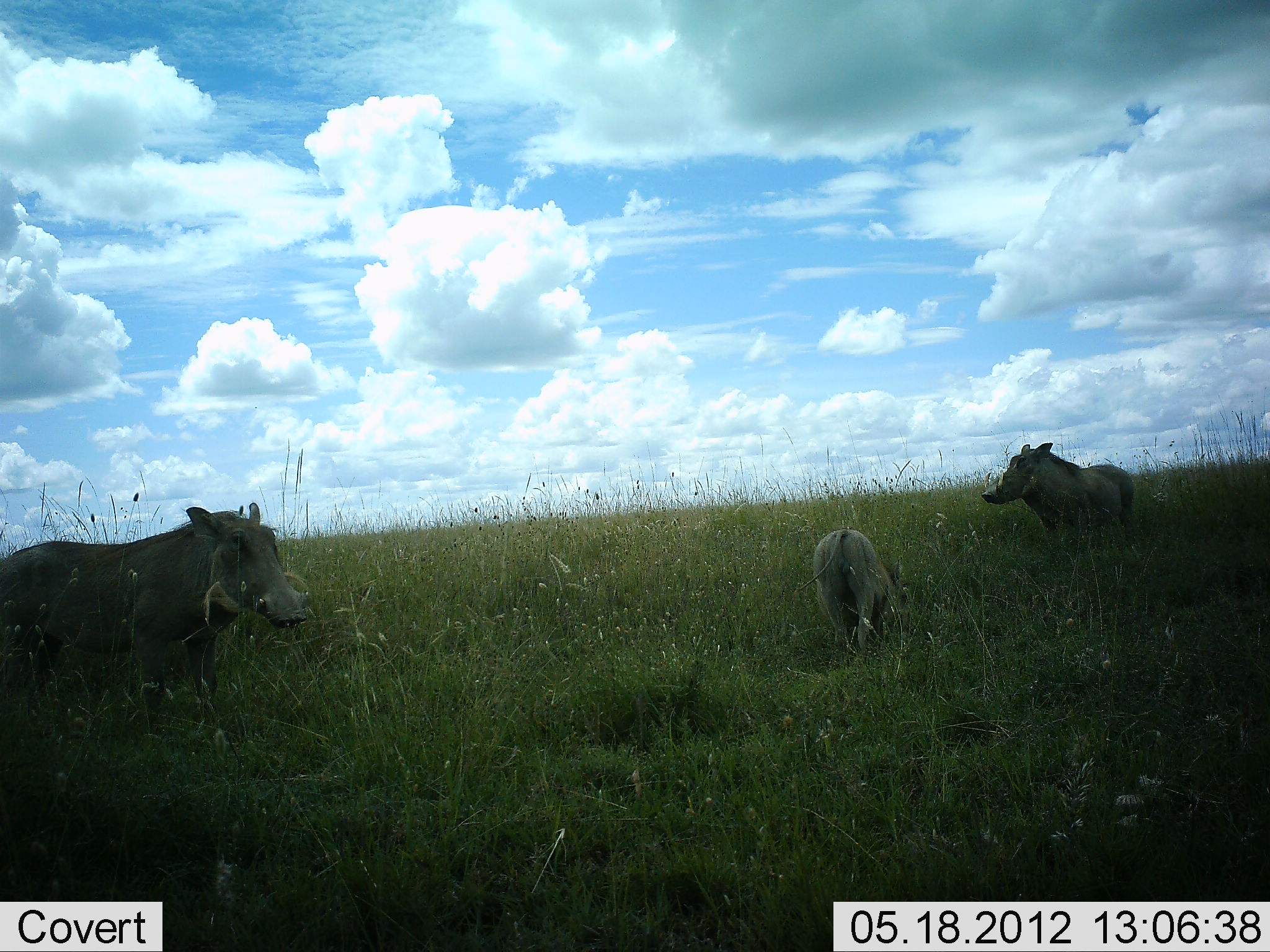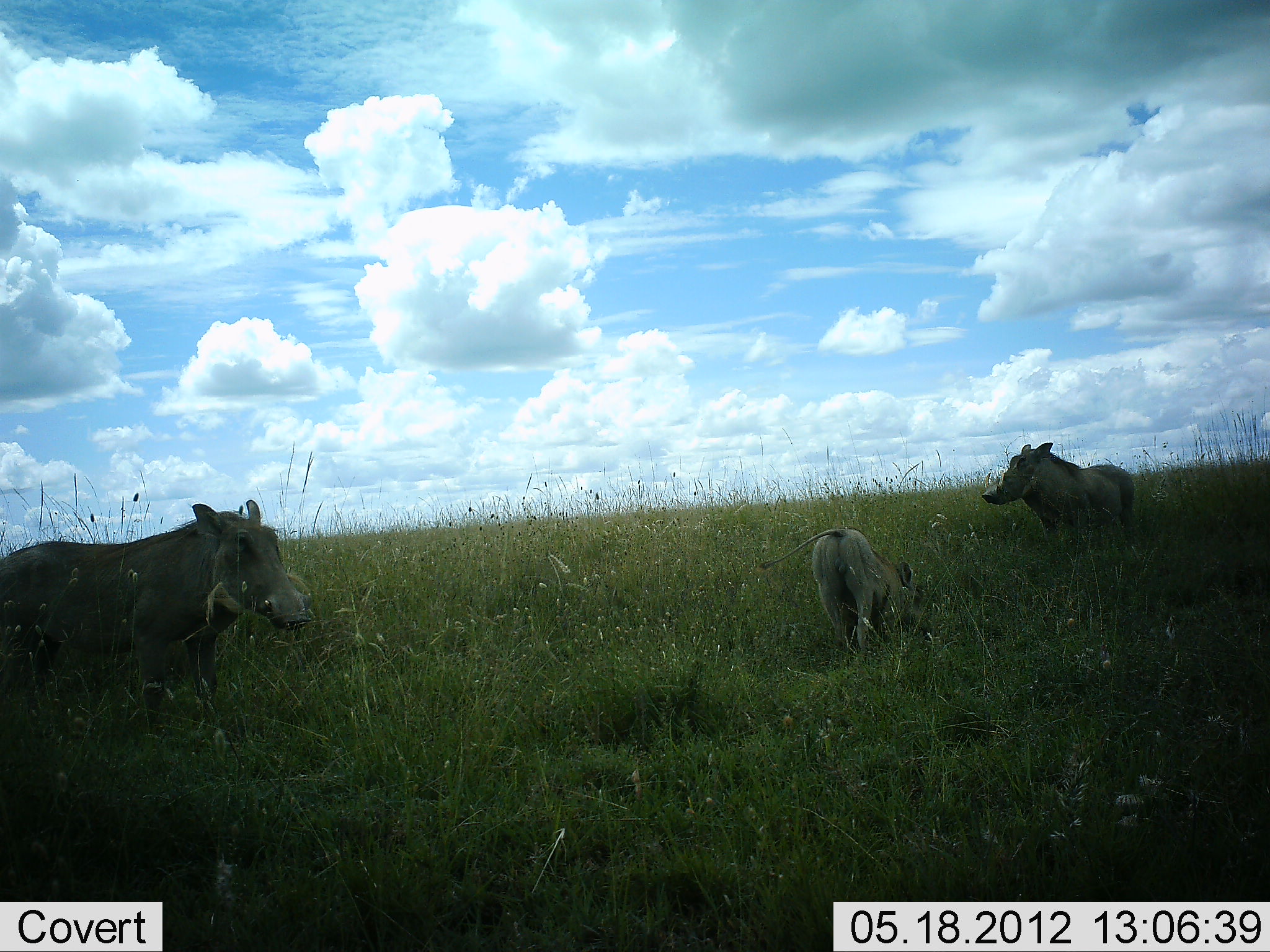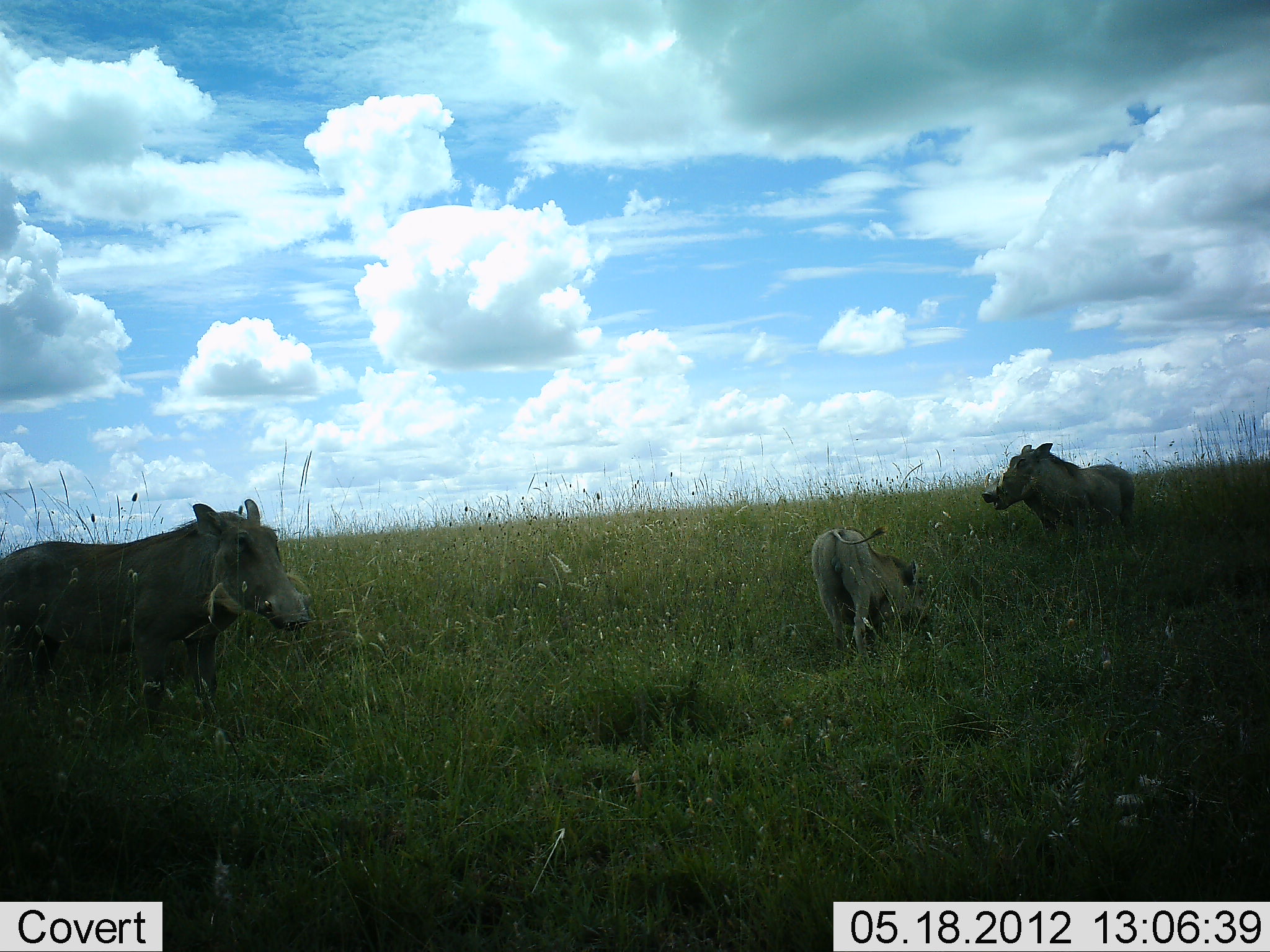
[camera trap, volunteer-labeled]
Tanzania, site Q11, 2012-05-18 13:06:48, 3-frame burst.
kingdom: Animalia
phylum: Chordata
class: Mammalia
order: Artiodactyla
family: Suidae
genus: Phacochoerus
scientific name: Phacochoerus africanus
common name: warthog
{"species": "warthog (Phacochoerus africanus)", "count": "3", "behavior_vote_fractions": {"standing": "91%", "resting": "0%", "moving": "0%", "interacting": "0%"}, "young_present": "64%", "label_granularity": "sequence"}